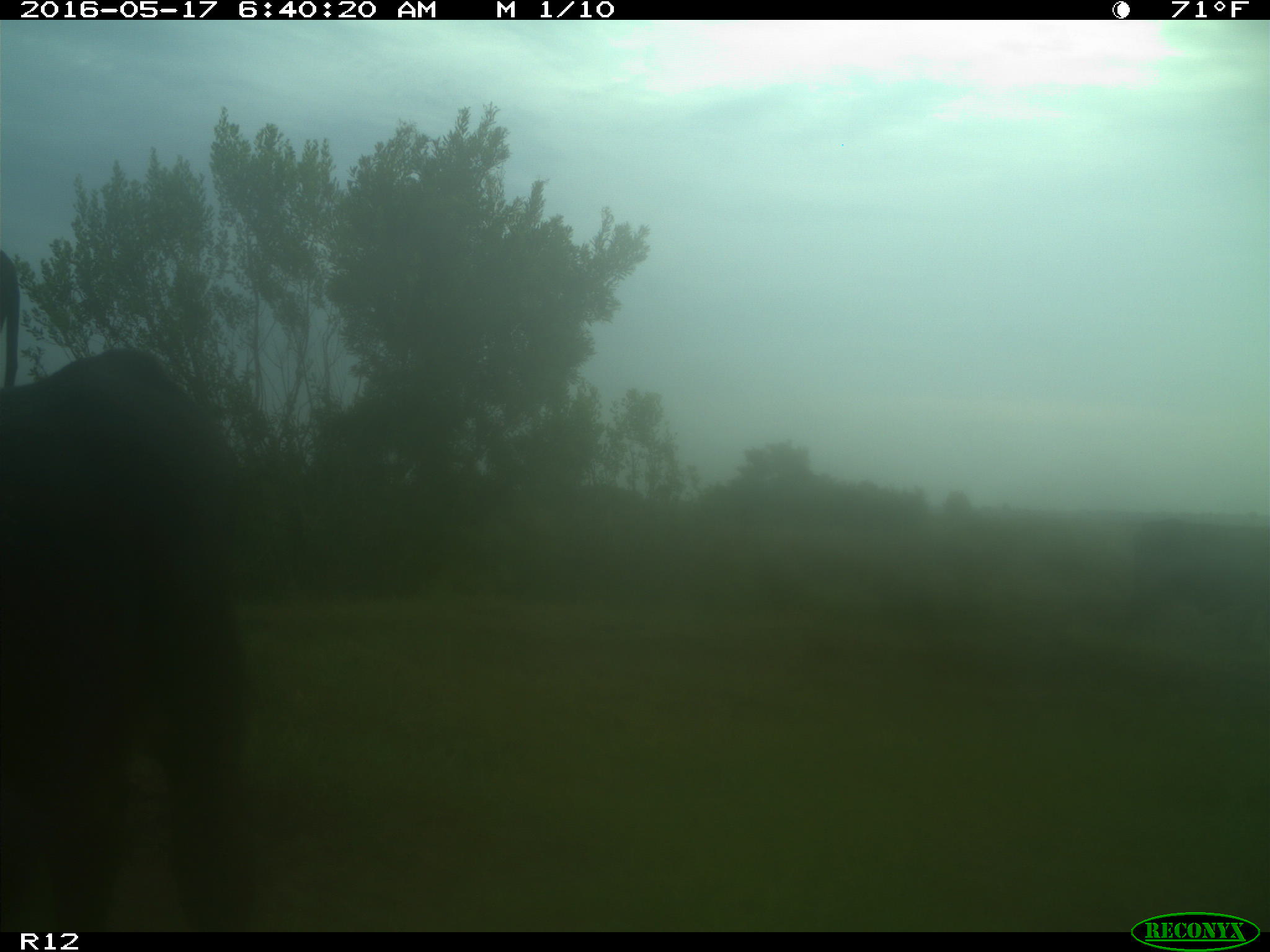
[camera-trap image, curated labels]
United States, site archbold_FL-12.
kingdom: Animalia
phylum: Chordata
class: Mammalia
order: Artiodactyla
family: Bovidae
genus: Bos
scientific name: Bos taurus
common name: domestic cow